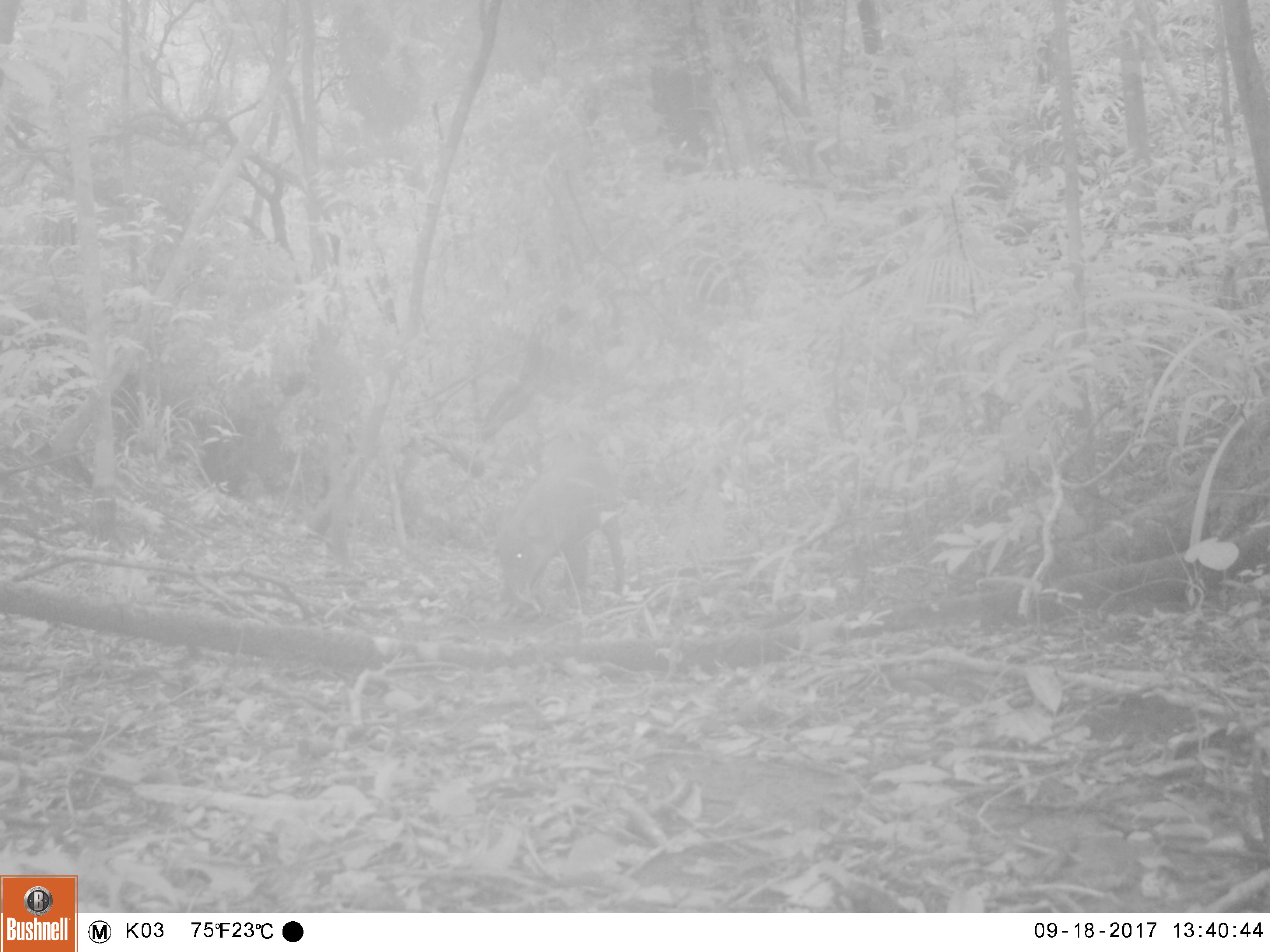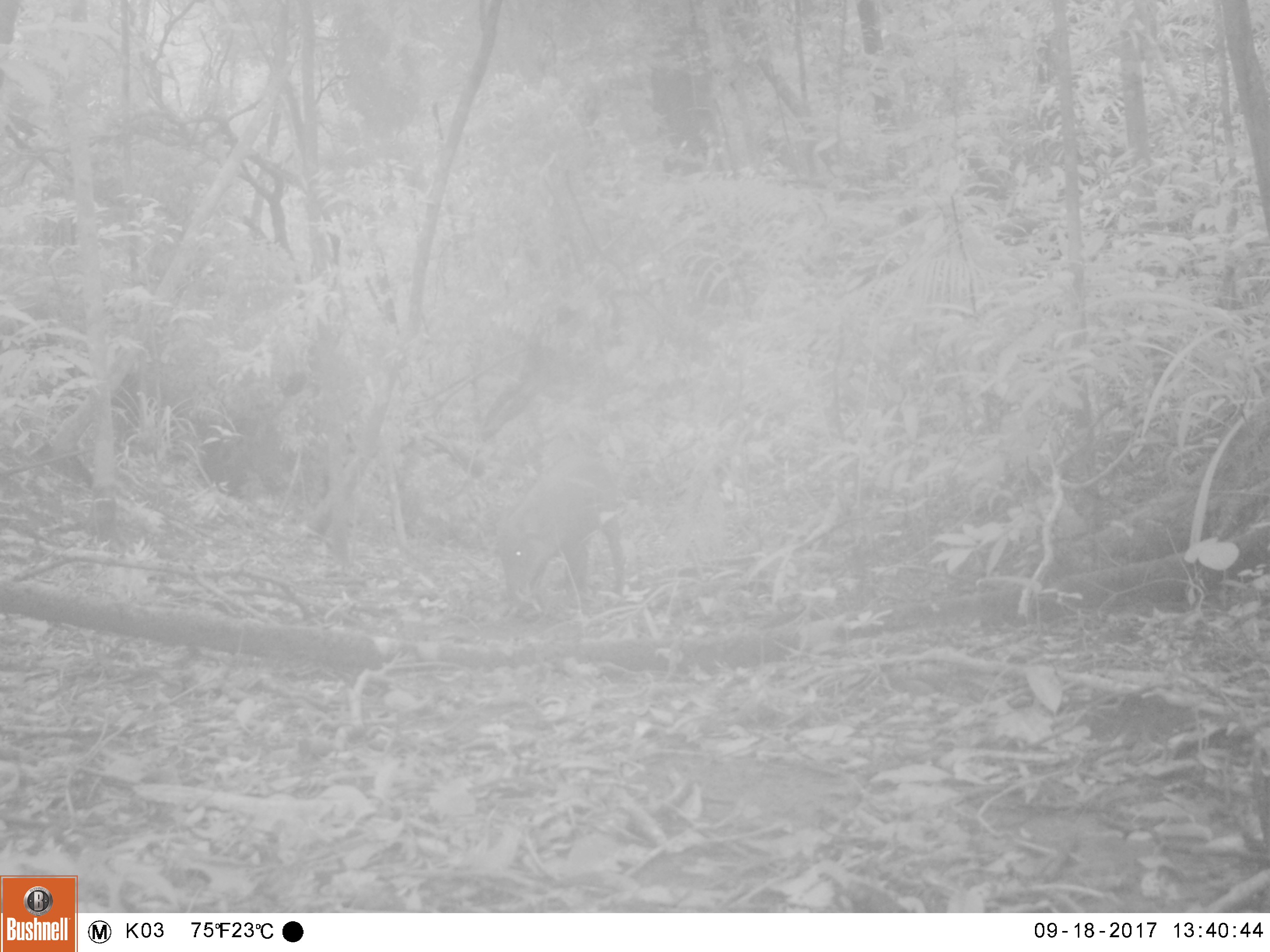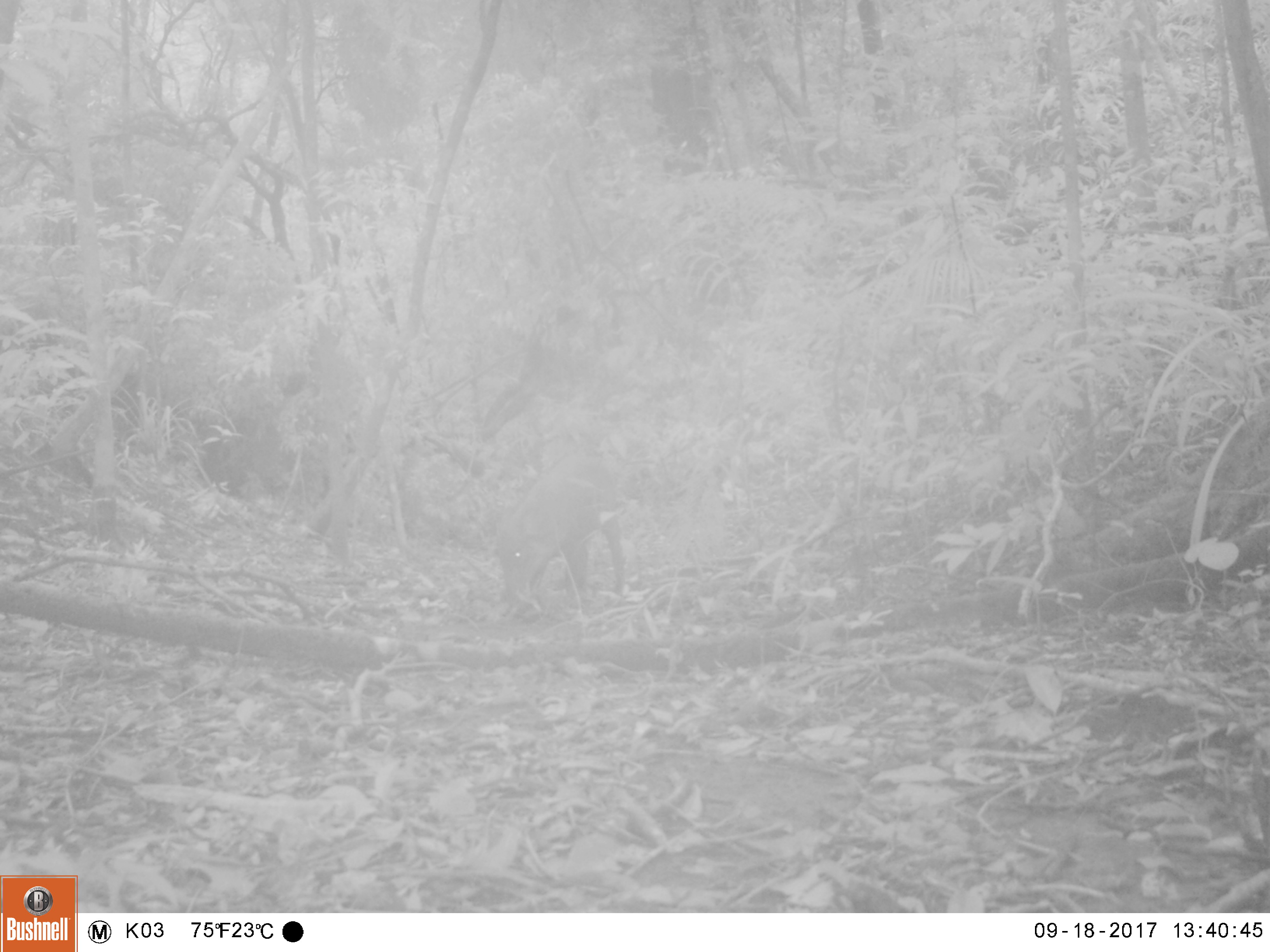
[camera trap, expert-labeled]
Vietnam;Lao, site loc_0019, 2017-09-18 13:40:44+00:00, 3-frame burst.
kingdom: Animalia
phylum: Chordata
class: Mammalia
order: Artiodactyla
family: Suidae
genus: Sus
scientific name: Sus scrofa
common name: eurasian wild pig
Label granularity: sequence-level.